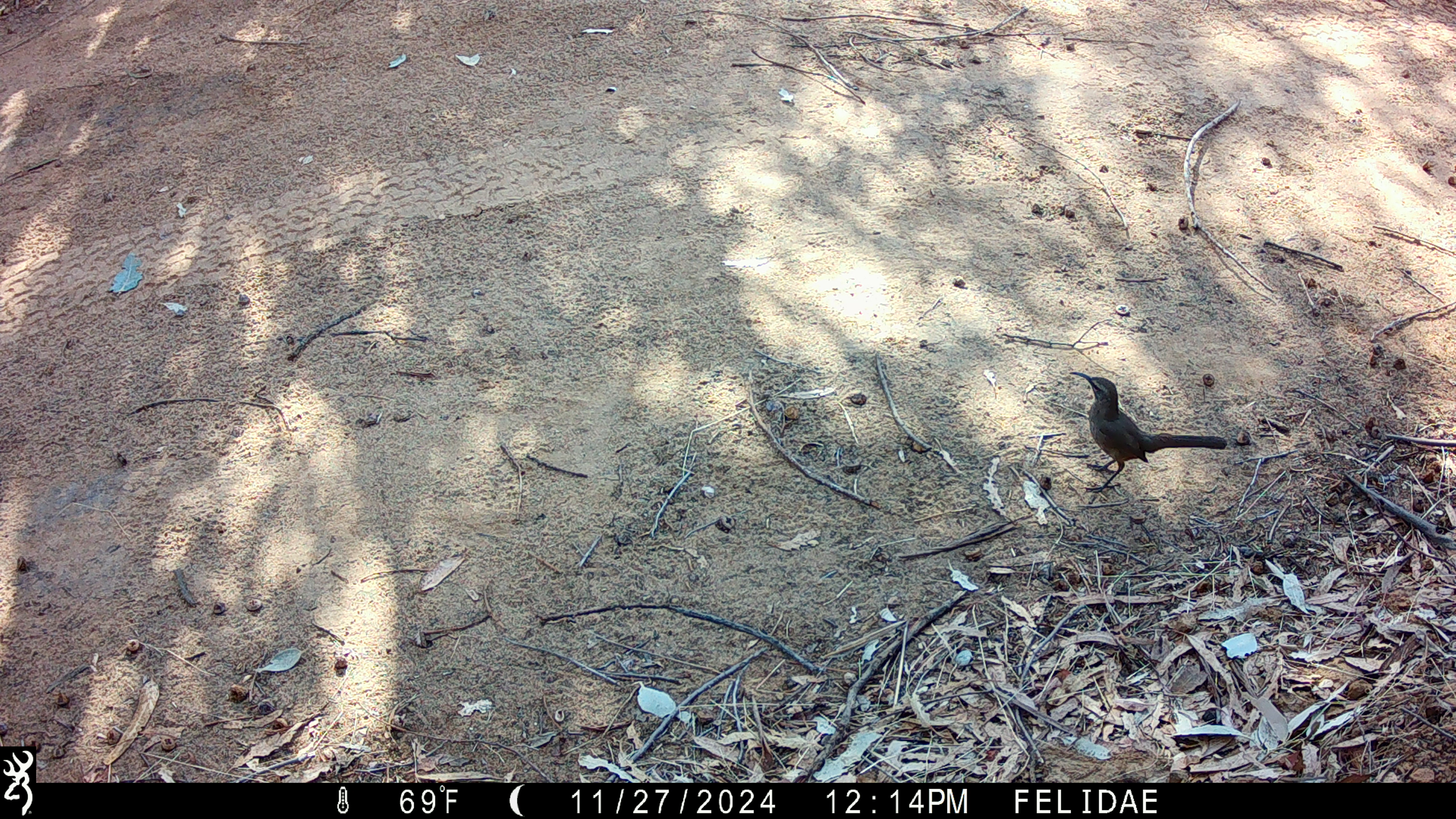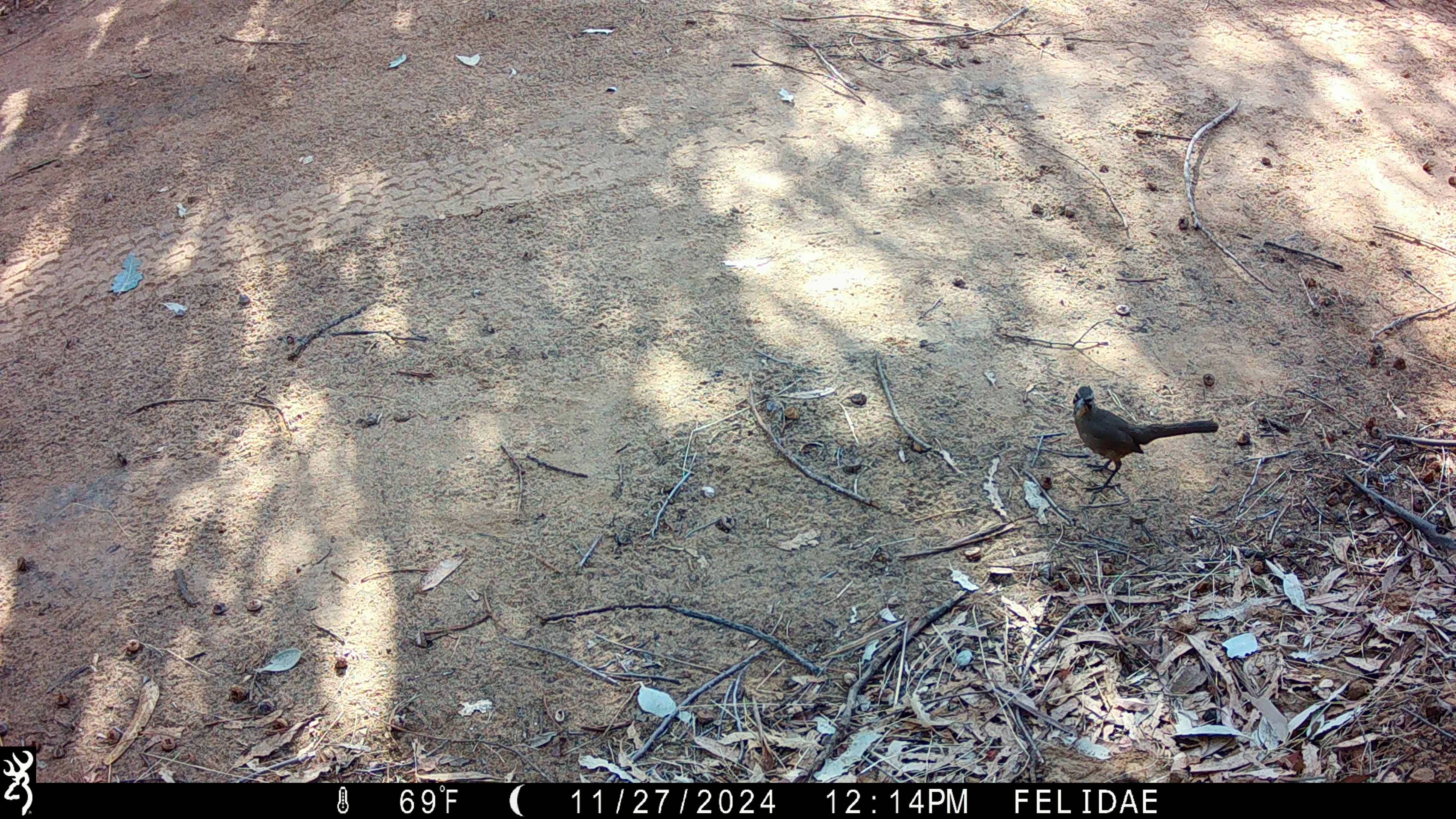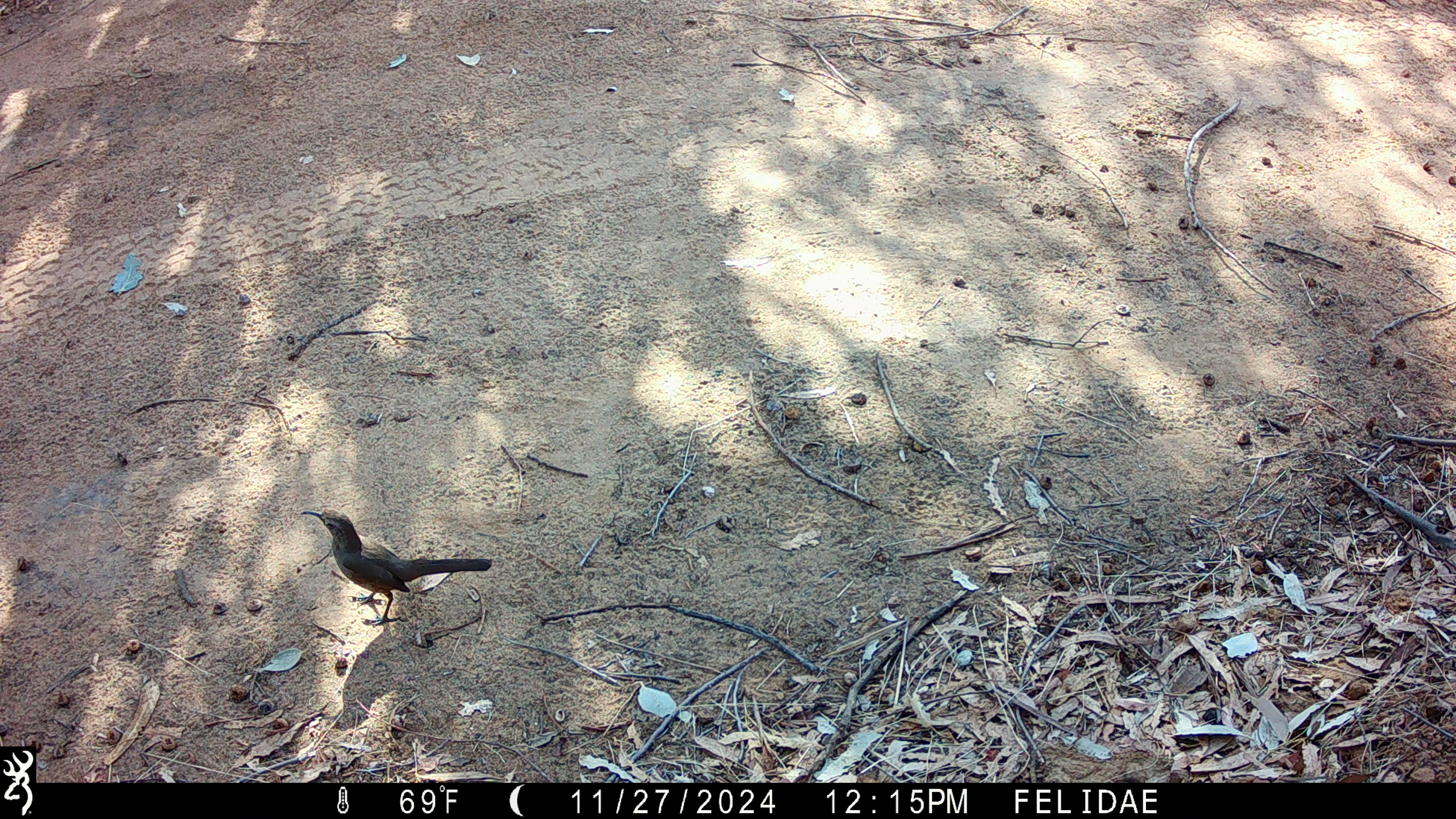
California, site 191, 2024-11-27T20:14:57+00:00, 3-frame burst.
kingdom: Animalia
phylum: Chordata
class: Aves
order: Passeriformes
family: Mimidae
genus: Toxostoma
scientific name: Toxostoma redivivum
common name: california thrasher